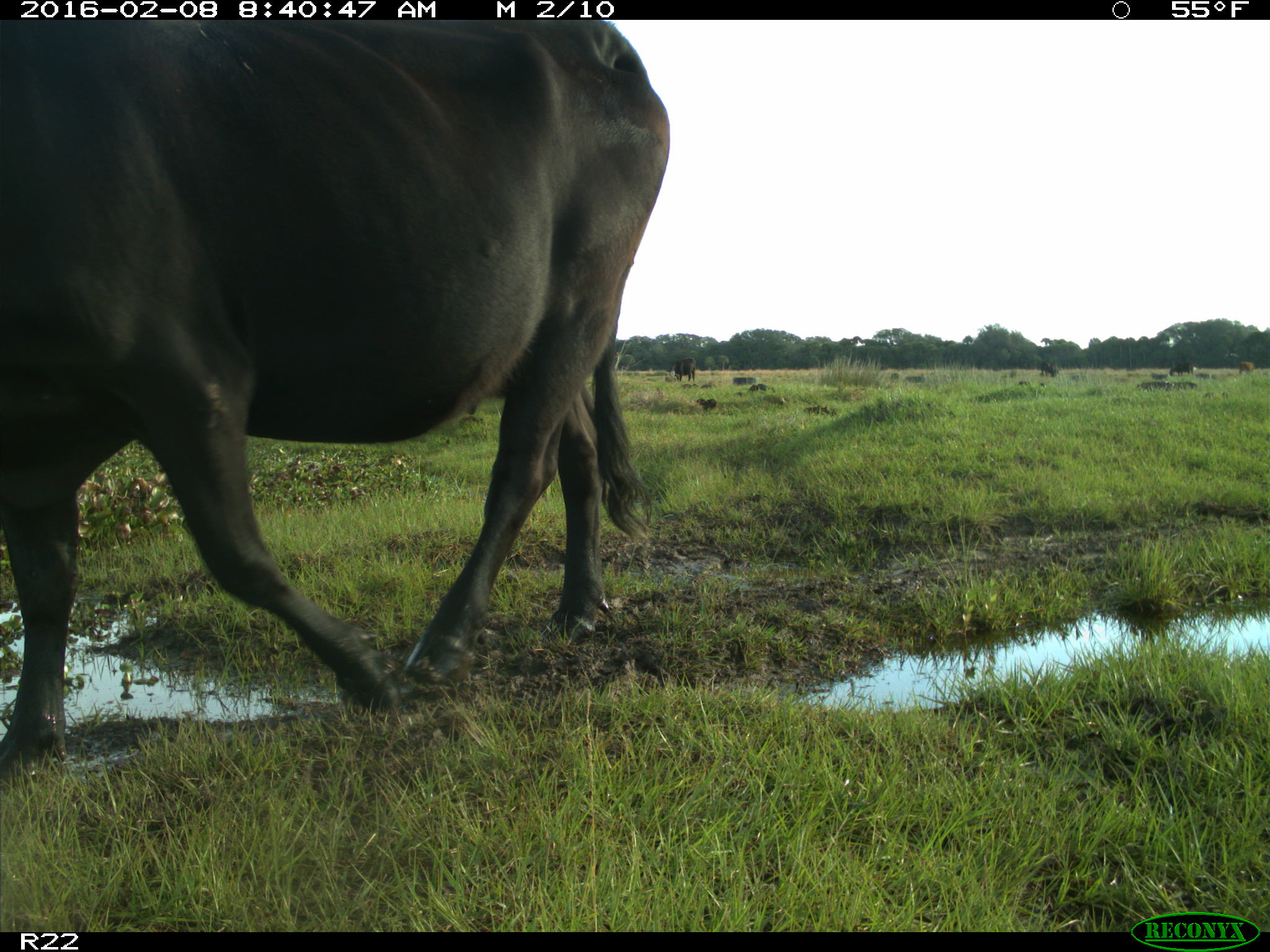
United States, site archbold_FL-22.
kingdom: Animalia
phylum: Chordata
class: Mammalia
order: Artiodactyla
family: Bovidae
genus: Bos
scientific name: Bos taurus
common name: domestic cow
Bos taurus (domestic cow).